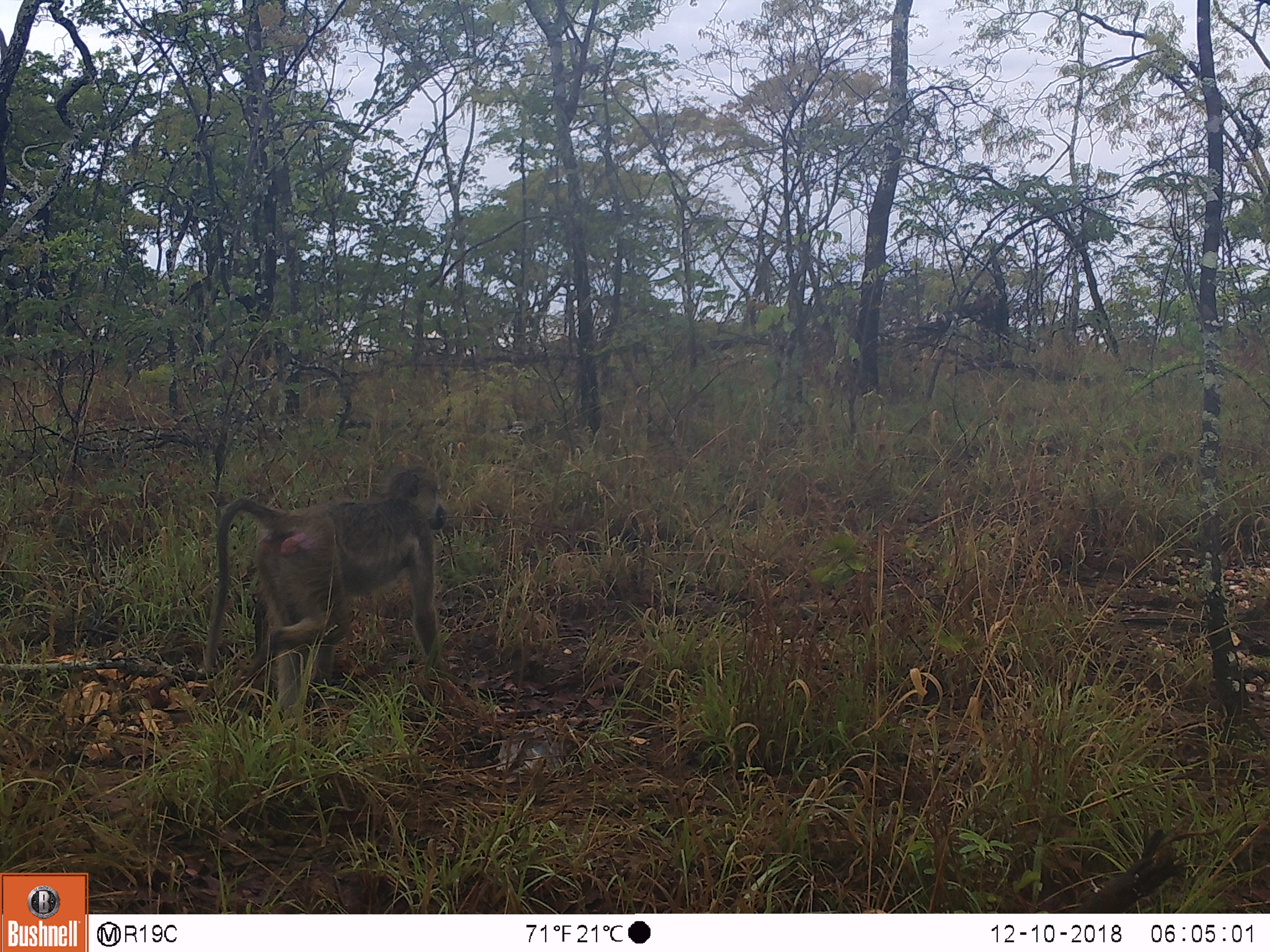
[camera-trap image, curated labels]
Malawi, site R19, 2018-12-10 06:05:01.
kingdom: Animalia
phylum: Chordata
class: Mammalia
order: Primates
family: Cercopithecidae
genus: Papio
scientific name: Papio cynocephalus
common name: yellow baboon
Yellow baboon (Papio cynocephalus), count 1.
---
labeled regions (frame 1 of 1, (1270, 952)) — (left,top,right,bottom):
yellow baboon: (179,455,464,738)